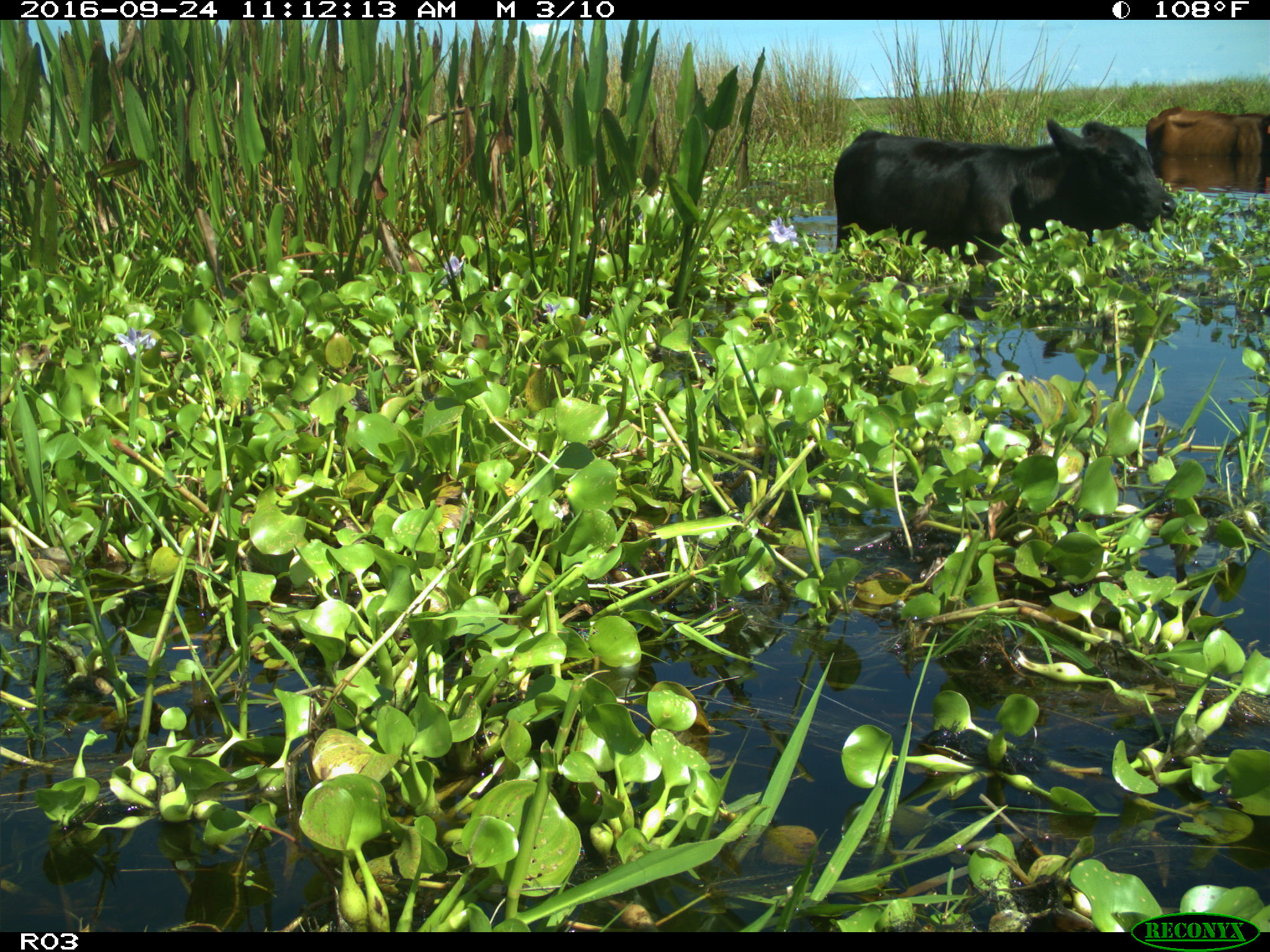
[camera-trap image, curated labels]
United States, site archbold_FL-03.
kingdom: Animalia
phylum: Chordata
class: Mammalia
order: Artiodactyla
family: Bovidae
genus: Bos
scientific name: Bos taurus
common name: domestic cow